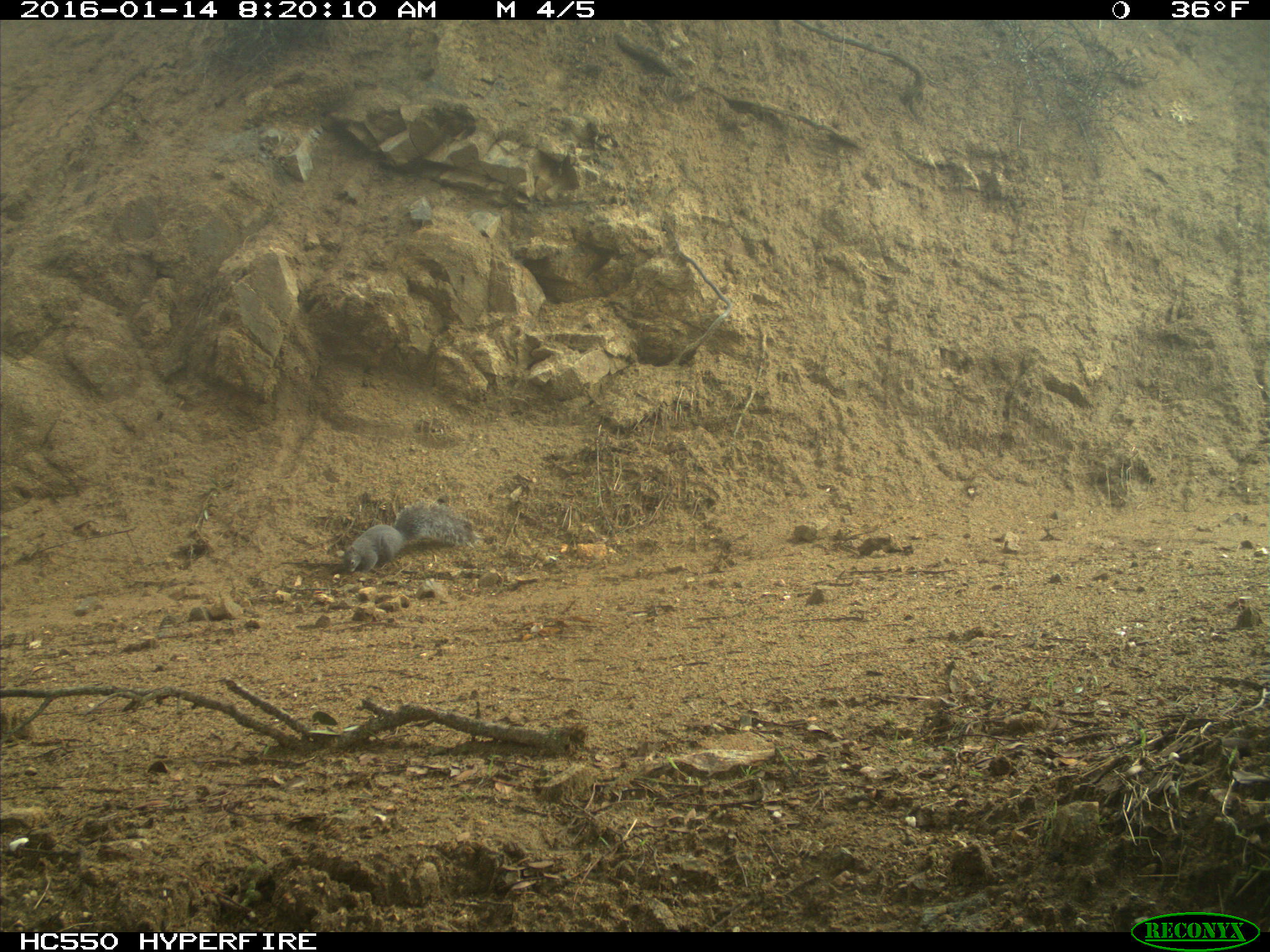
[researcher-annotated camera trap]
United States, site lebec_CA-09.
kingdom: Animalia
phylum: Chordata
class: Mammalia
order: Rodentia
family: Sciuridae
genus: Sciurus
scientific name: Sciurus carolinensis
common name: eastern gray squirrel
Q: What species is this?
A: Sciurus carolinensis (eastern gray squirrel).